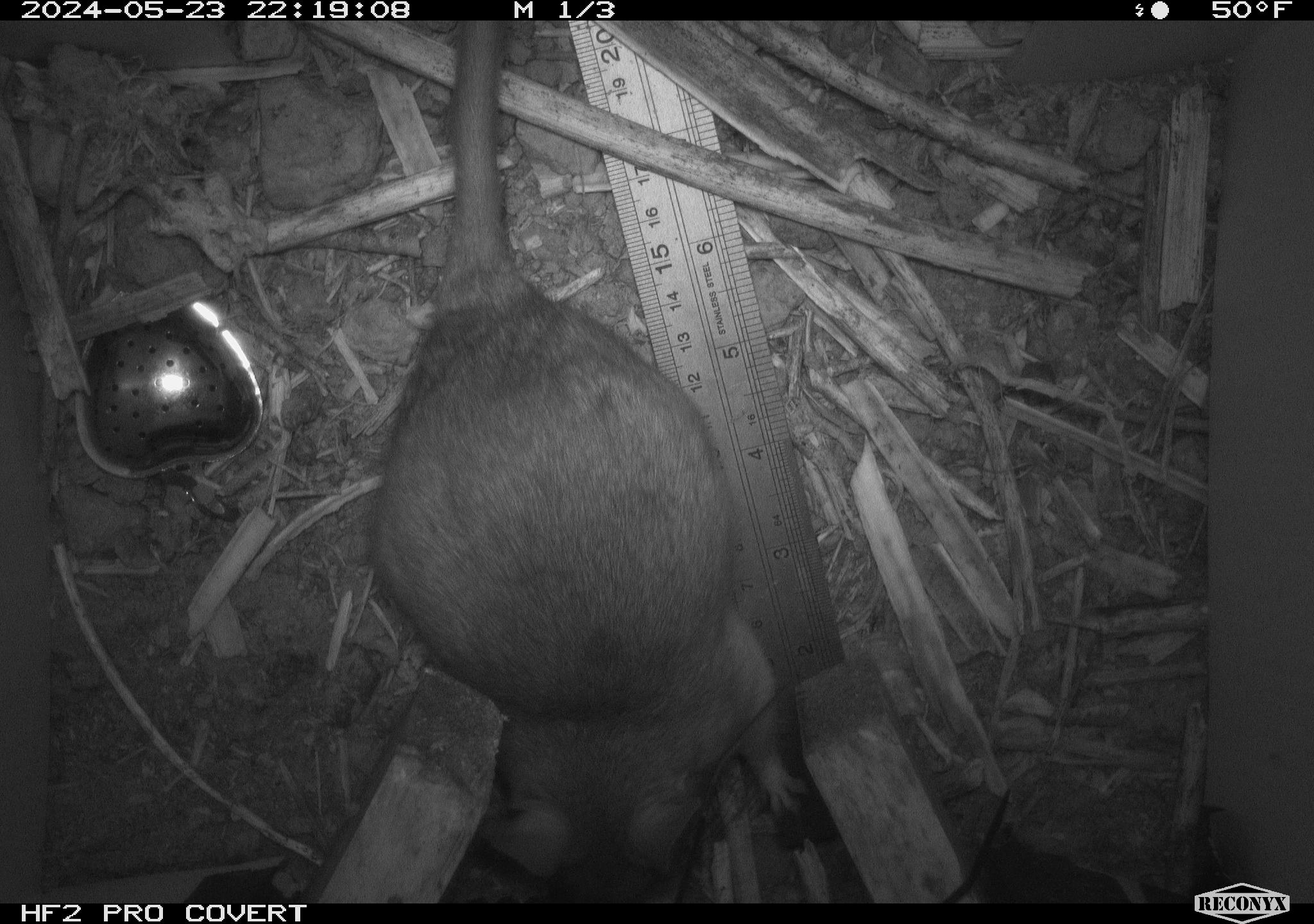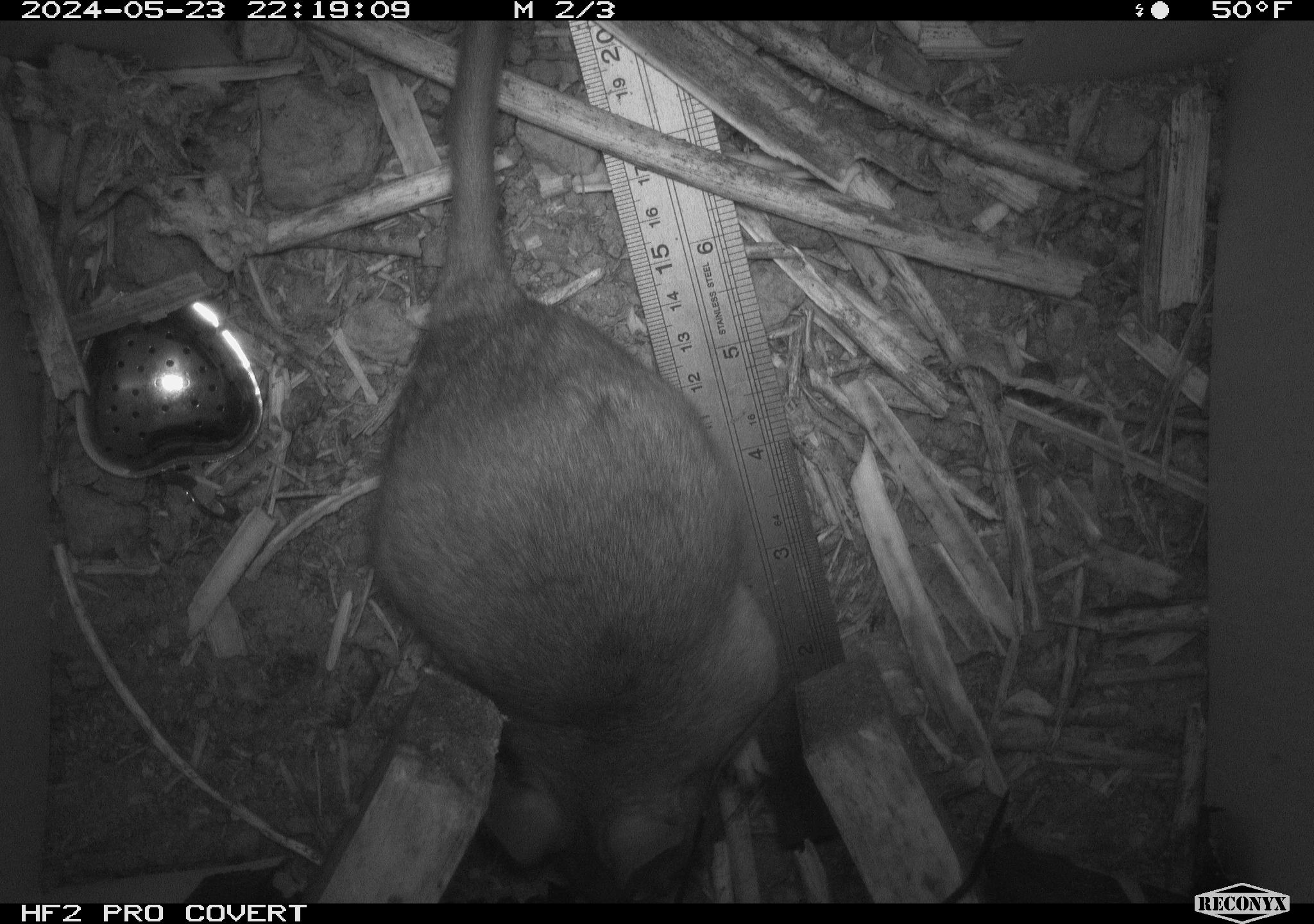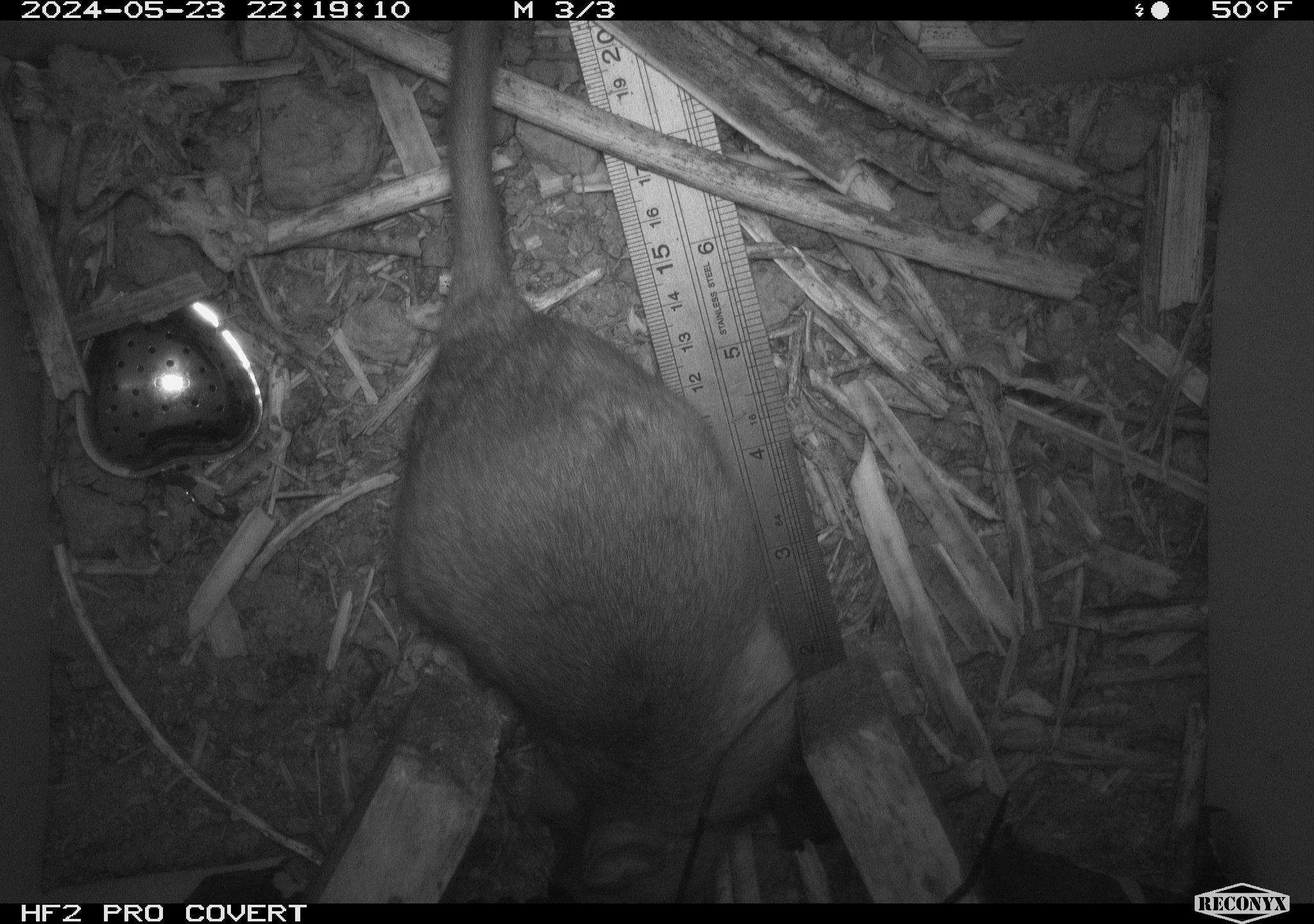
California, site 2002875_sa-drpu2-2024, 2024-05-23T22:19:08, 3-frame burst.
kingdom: Animalia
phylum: Chordata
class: Mammalia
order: Rodentia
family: Cricetidae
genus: Neotoma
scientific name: Neotoma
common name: pack rat or woodrat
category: neotoma species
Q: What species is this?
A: Neotoma species (pack rat or woodrat) (Neotoma).